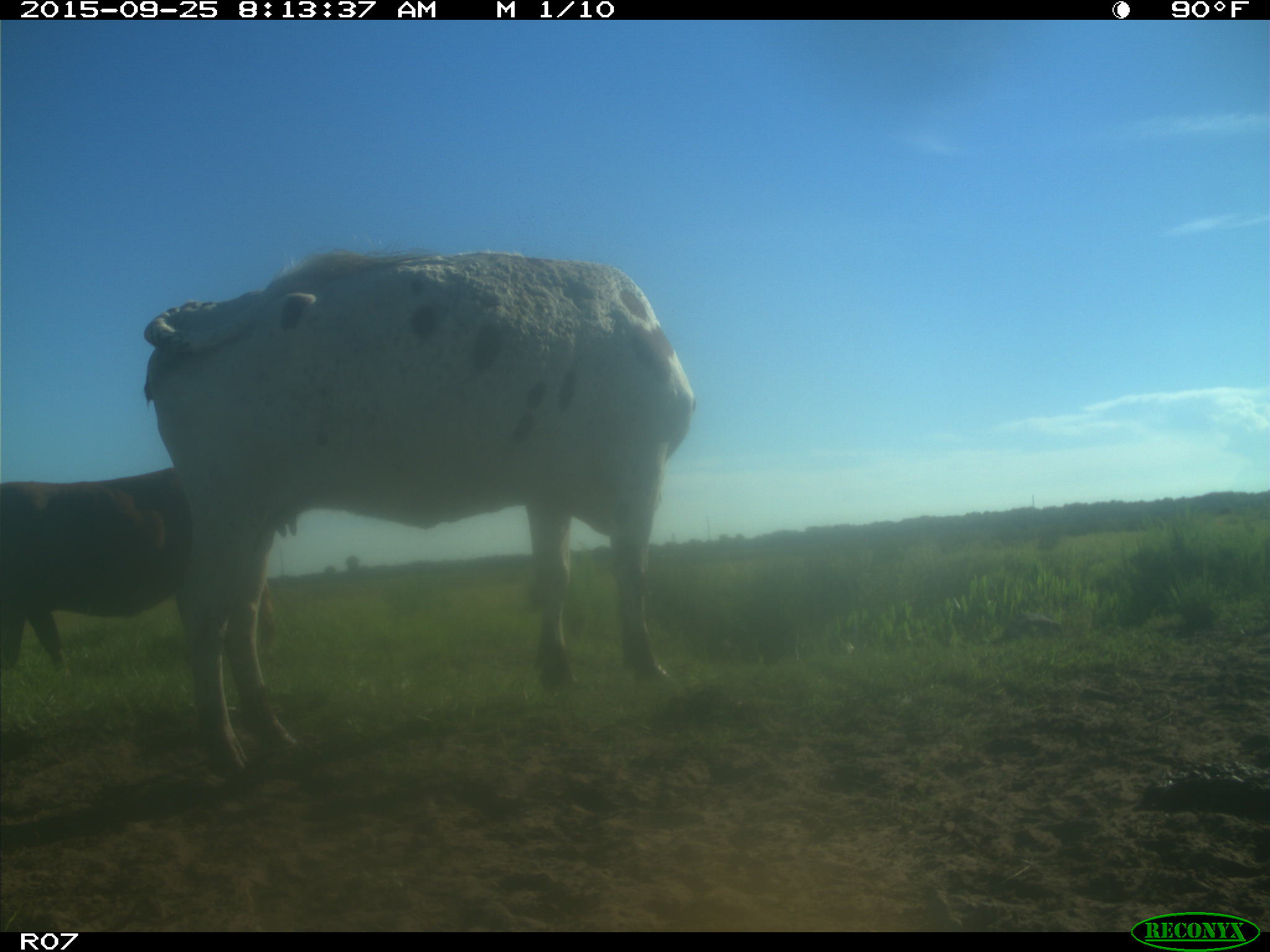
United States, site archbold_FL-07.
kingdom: Animalia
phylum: Chordata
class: Mammalia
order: Artiodactyla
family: Bovidae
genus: Bos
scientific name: Bos taurus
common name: domestic cow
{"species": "Bos taurus (domestic cow)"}